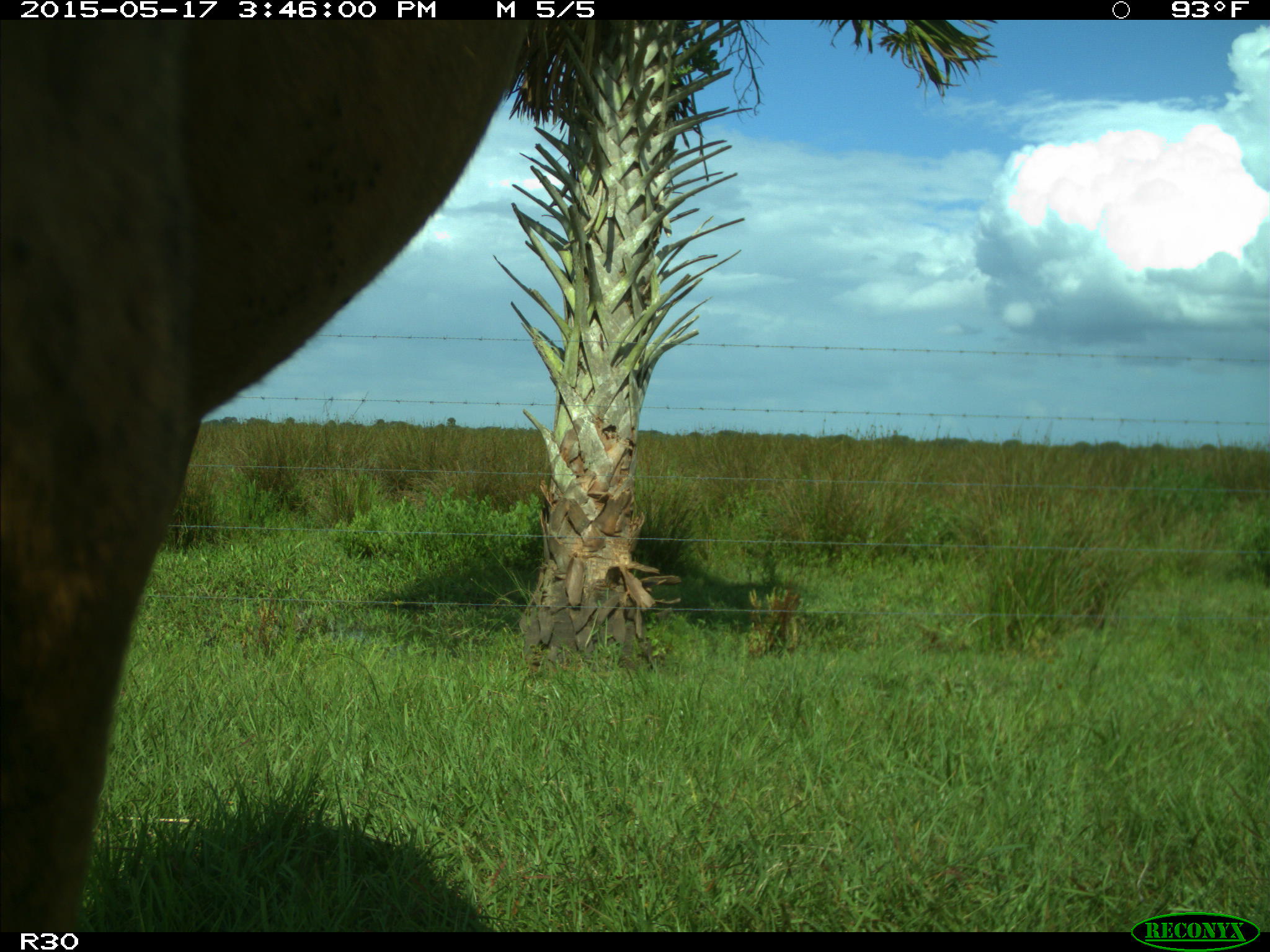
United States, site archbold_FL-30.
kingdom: Animalia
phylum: Chordata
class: Mammalia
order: Artiodactyla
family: Bovidae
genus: Bos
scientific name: Bos taurus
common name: domestic cow